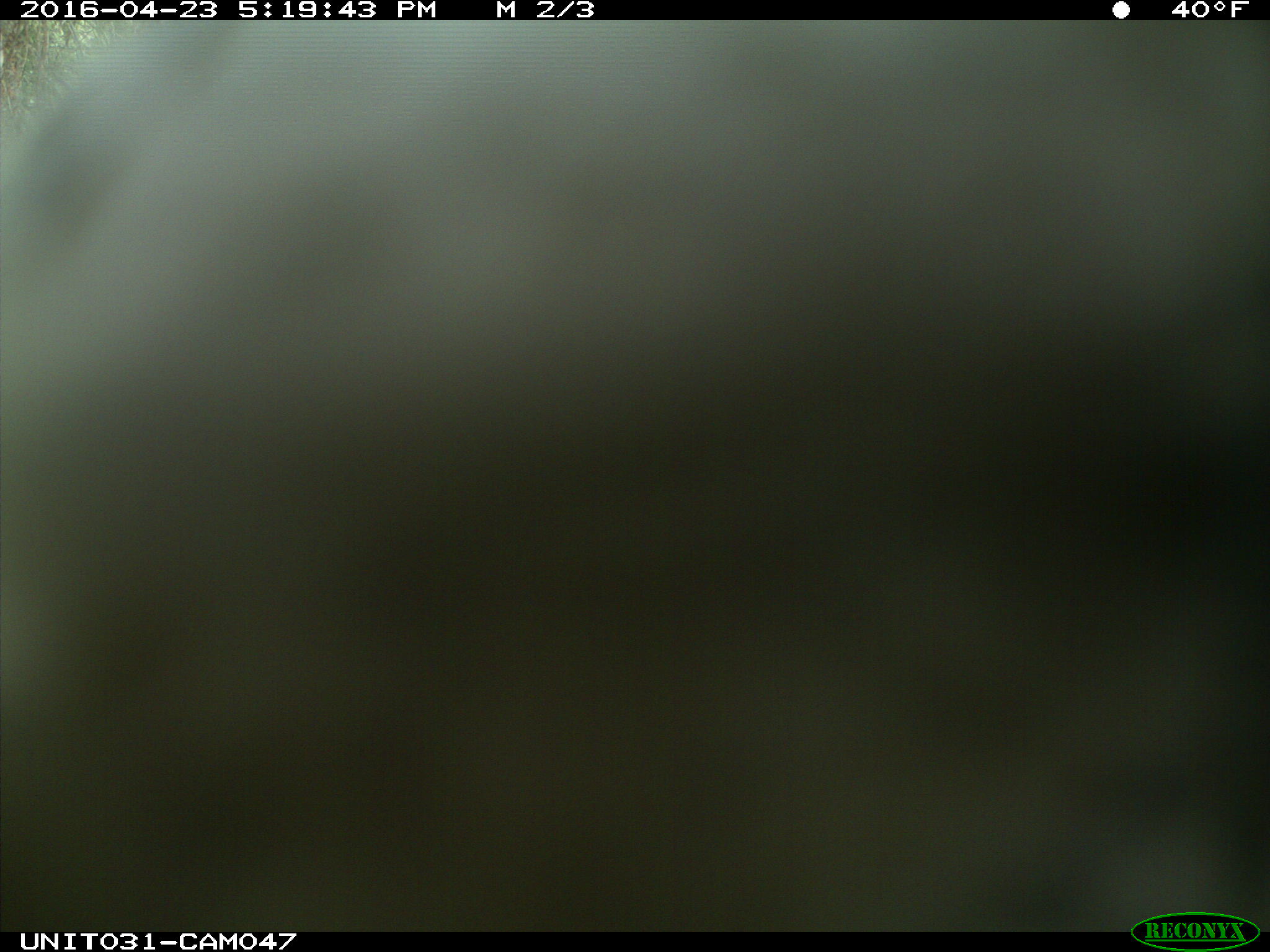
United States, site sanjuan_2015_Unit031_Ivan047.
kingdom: Animalia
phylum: Chordata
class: Aves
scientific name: Aves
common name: birds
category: unidentified bird